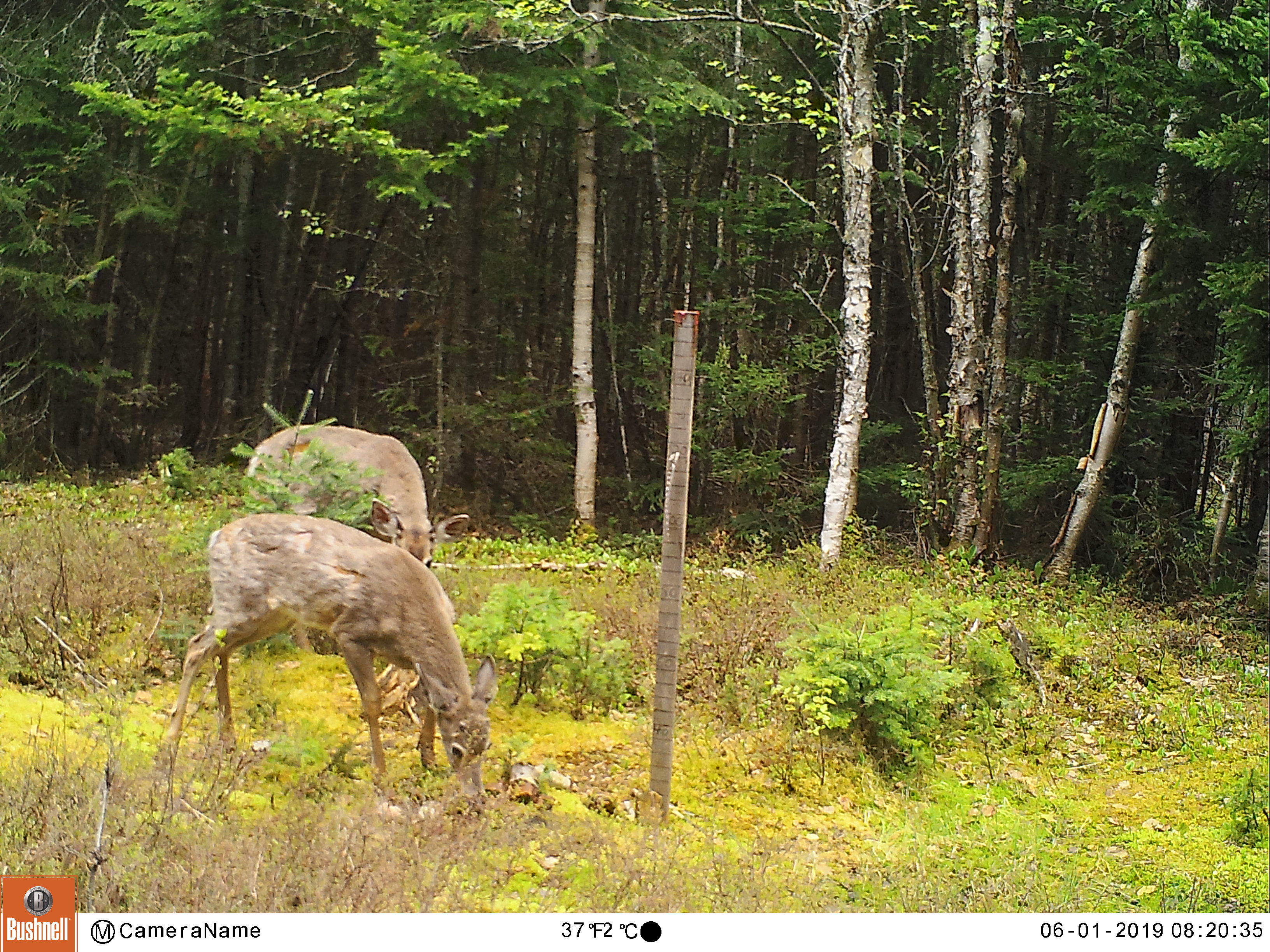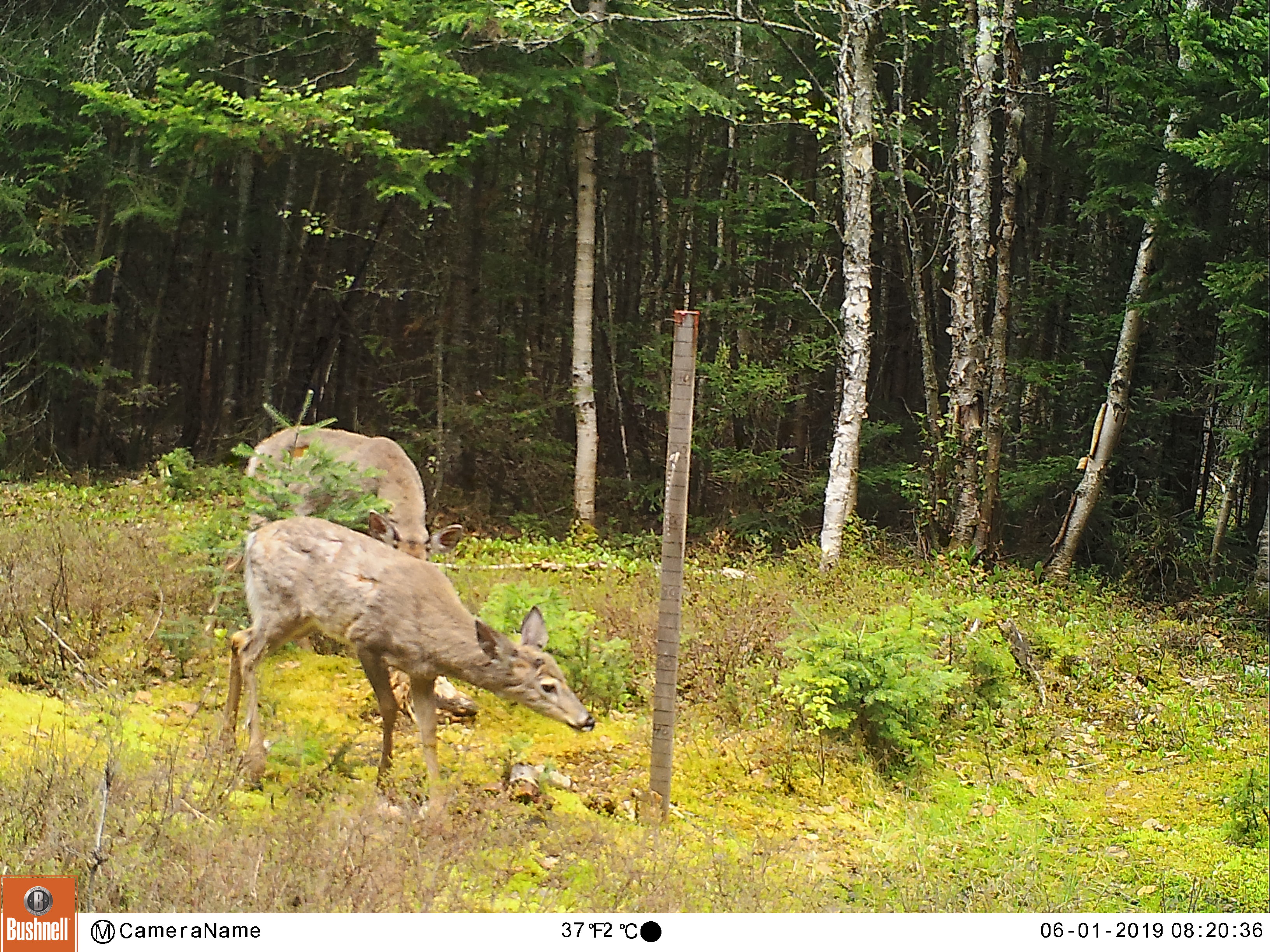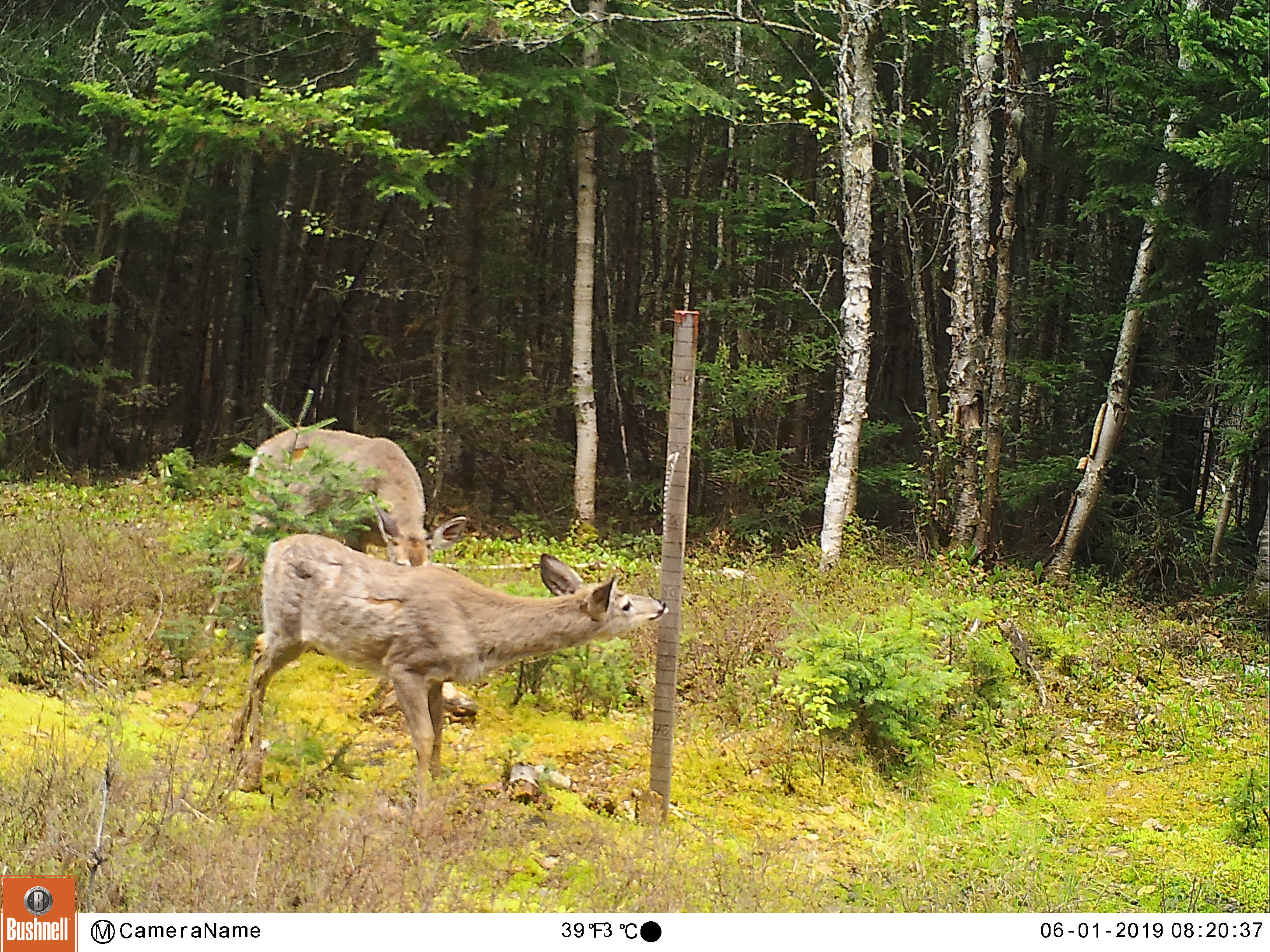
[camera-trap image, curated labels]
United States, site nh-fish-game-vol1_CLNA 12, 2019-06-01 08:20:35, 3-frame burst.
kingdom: Animalia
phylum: Chordata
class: Mammalia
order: Artiodactyla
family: Cervidae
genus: Odocoileus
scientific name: Odocoileus virginianus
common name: white-tailed deer